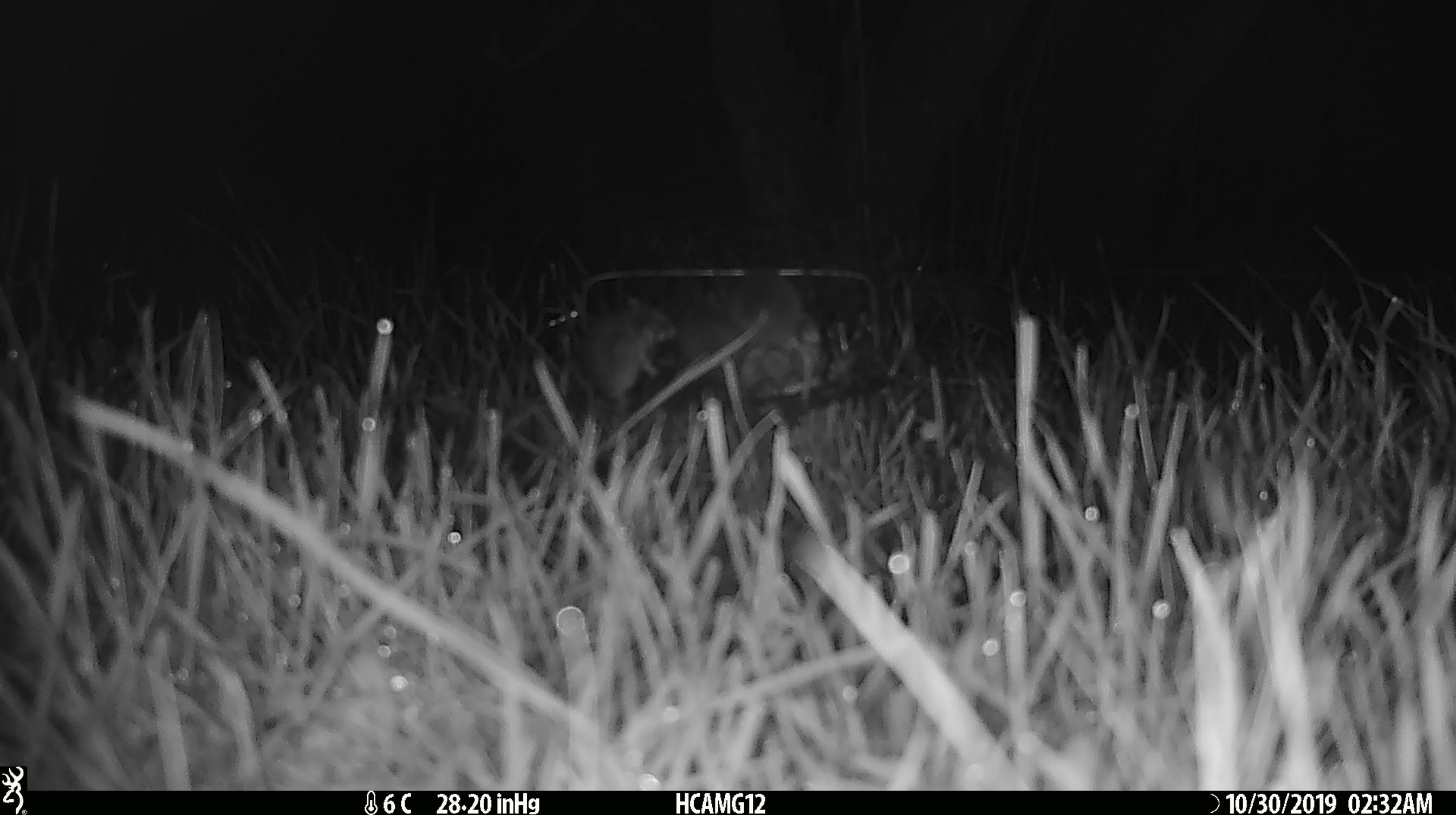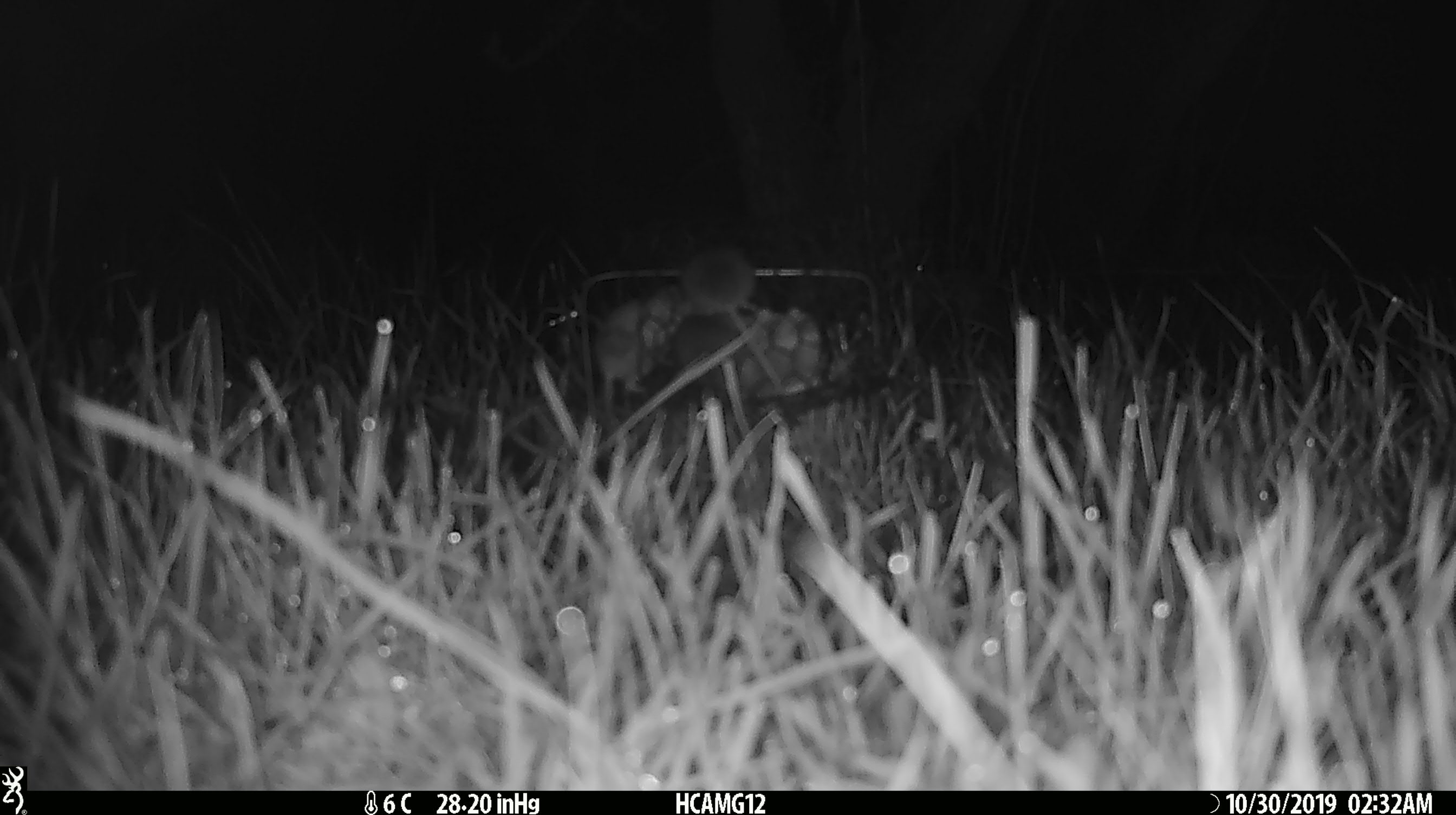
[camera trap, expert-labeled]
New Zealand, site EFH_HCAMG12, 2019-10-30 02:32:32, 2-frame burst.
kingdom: Animalia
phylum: Chordata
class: Mammalia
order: Rodentia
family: Muridae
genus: Mus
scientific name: Mus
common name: mouse